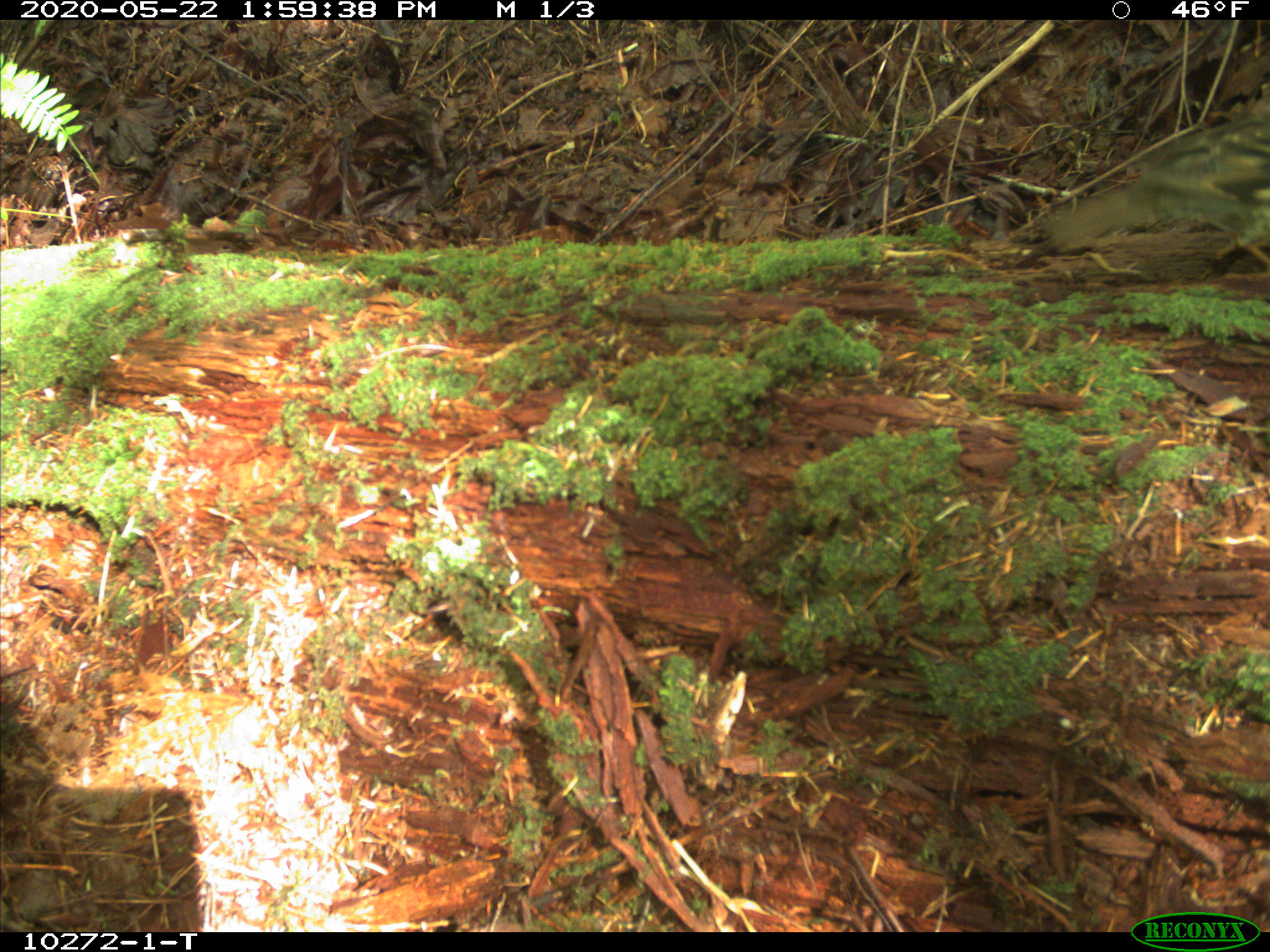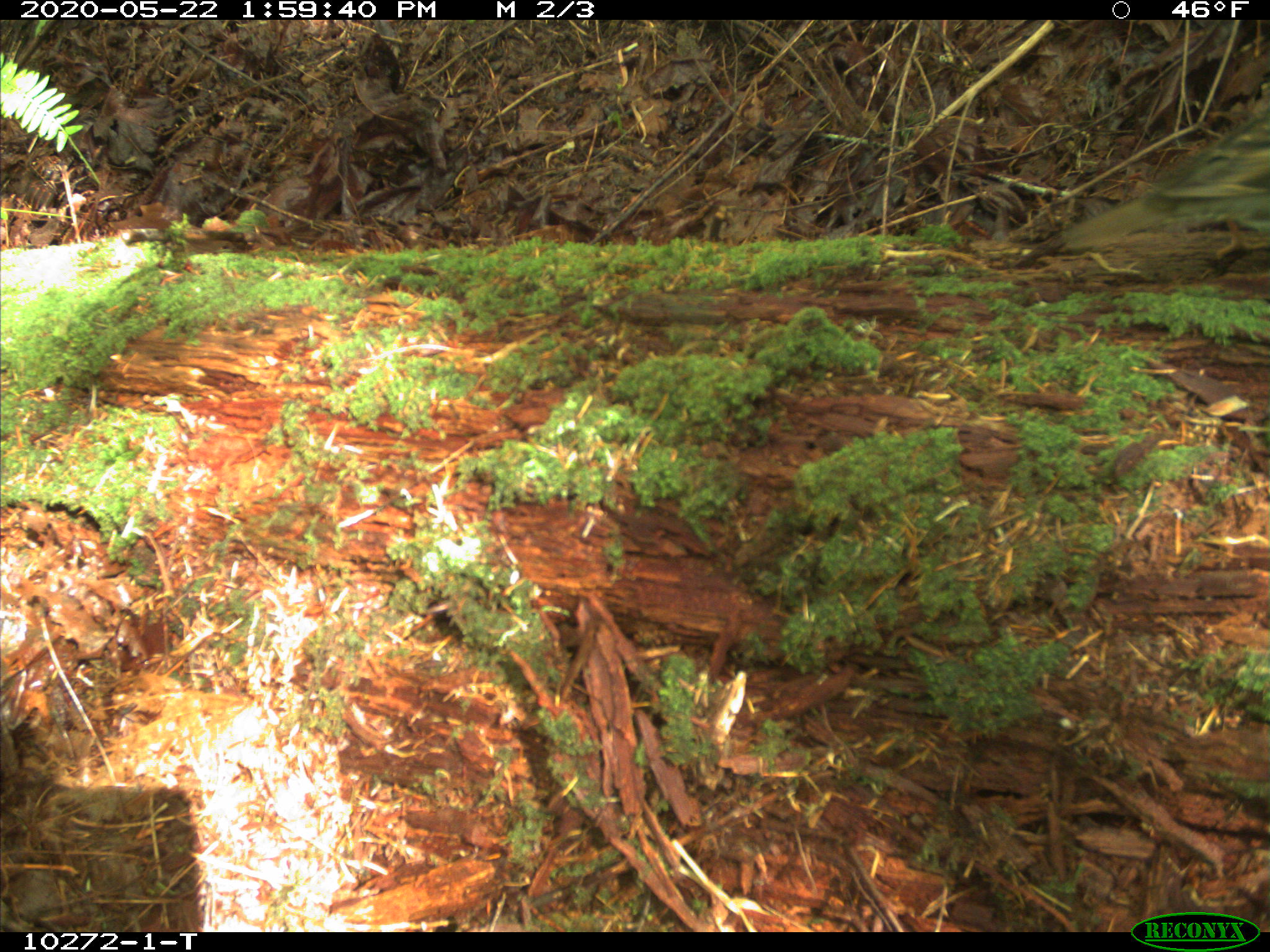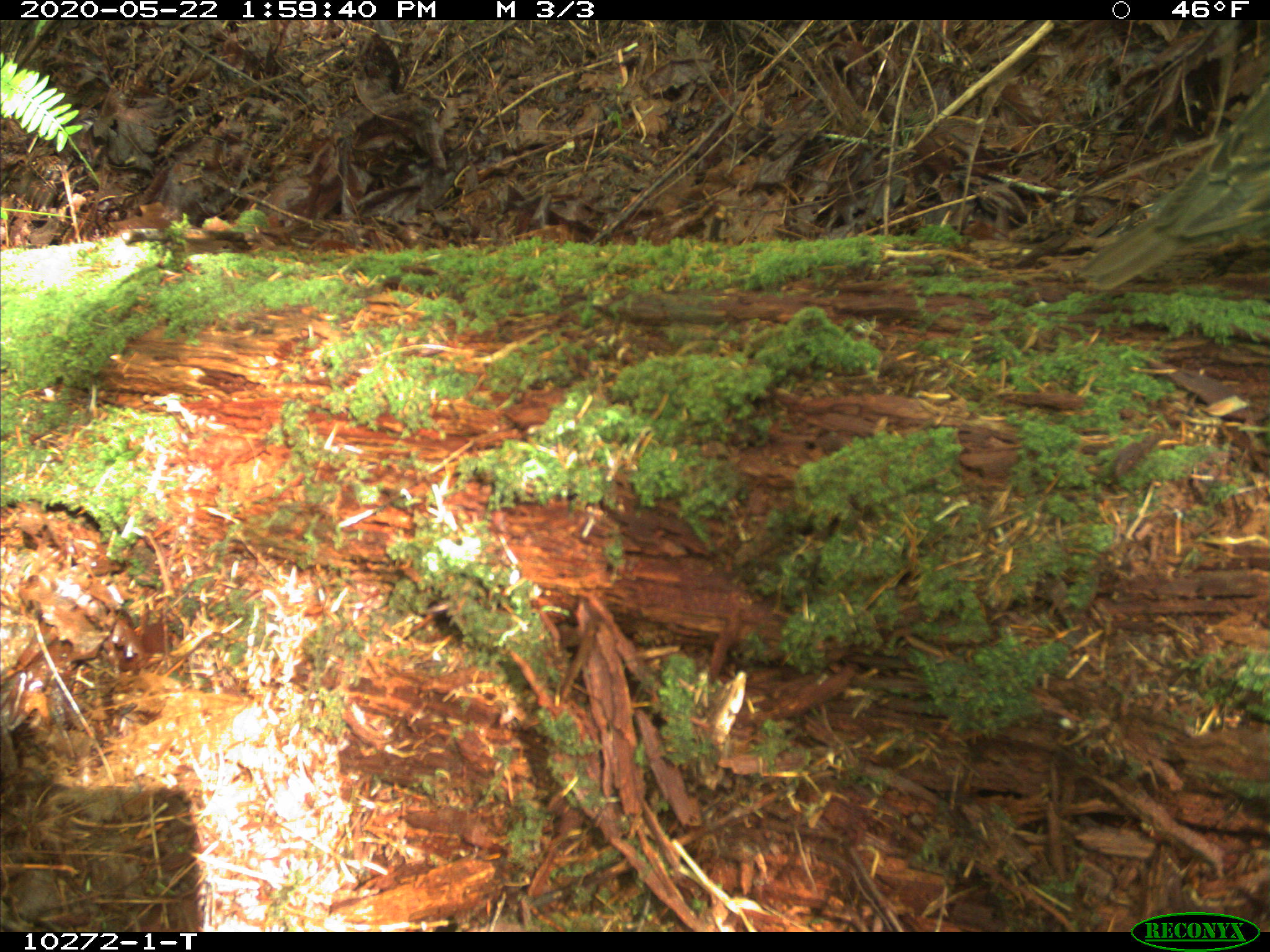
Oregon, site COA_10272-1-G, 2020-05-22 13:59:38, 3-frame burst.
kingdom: Animalia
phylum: Chordata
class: Aves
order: Passeriformes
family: Turdidae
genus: Ixoreus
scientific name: Ixoreus naevius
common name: varied thrush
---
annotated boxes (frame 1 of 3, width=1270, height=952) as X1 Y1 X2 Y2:
varied thrush: 1032 115 1265 262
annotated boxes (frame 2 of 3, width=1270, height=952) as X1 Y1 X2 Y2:
varied thrush: 1069 110 1265 258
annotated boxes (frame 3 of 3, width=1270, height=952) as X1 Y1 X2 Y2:
varied thrush: 1083 90 1265 287